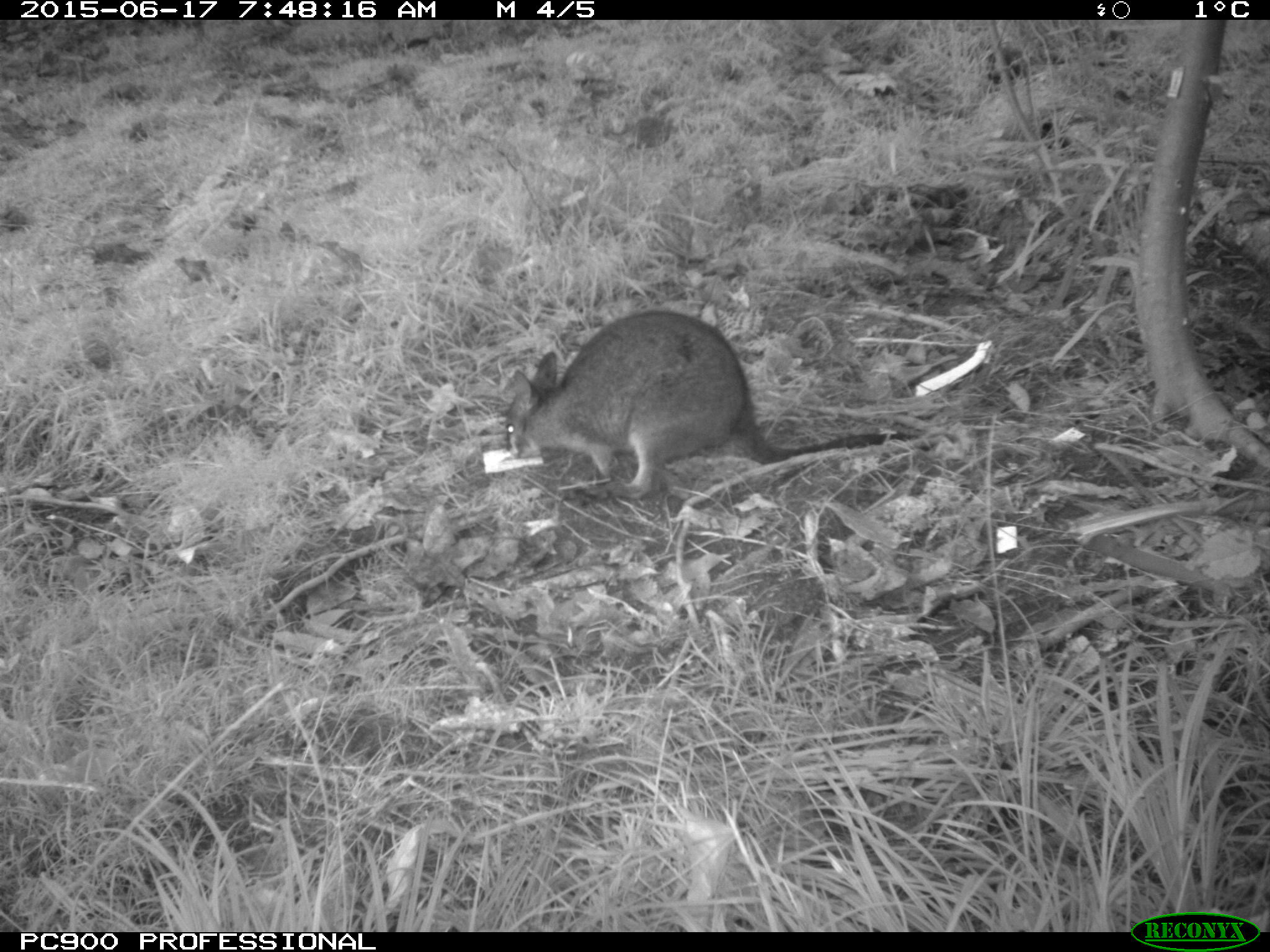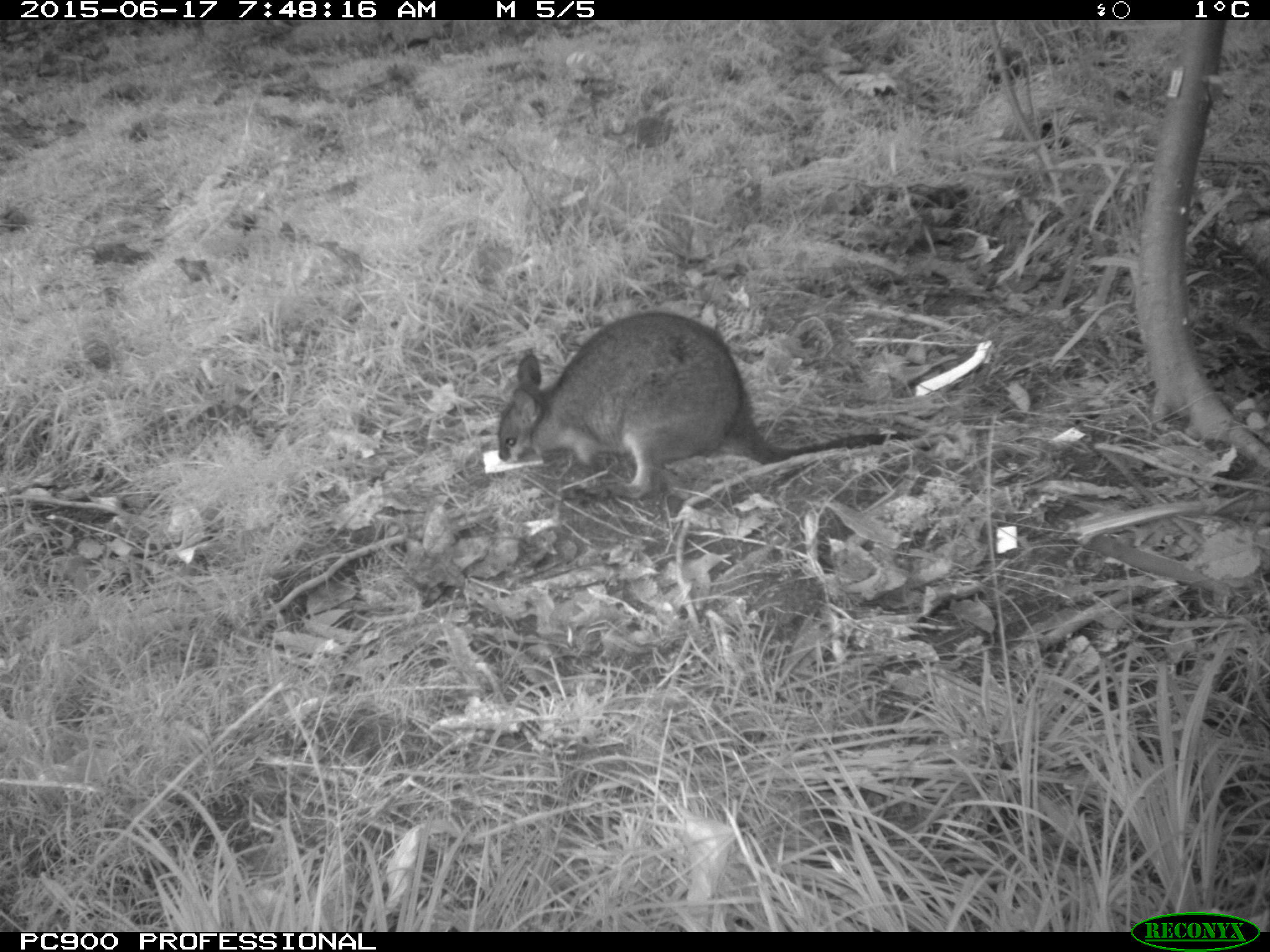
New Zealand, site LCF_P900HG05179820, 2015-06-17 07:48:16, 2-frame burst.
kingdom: Animalia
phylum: Chordata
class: Mammalia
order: Diprotodontia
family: Macropodidae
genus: Notamacropus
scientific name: Notamacropus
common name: wallaby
Wallaby (Notamacropus).